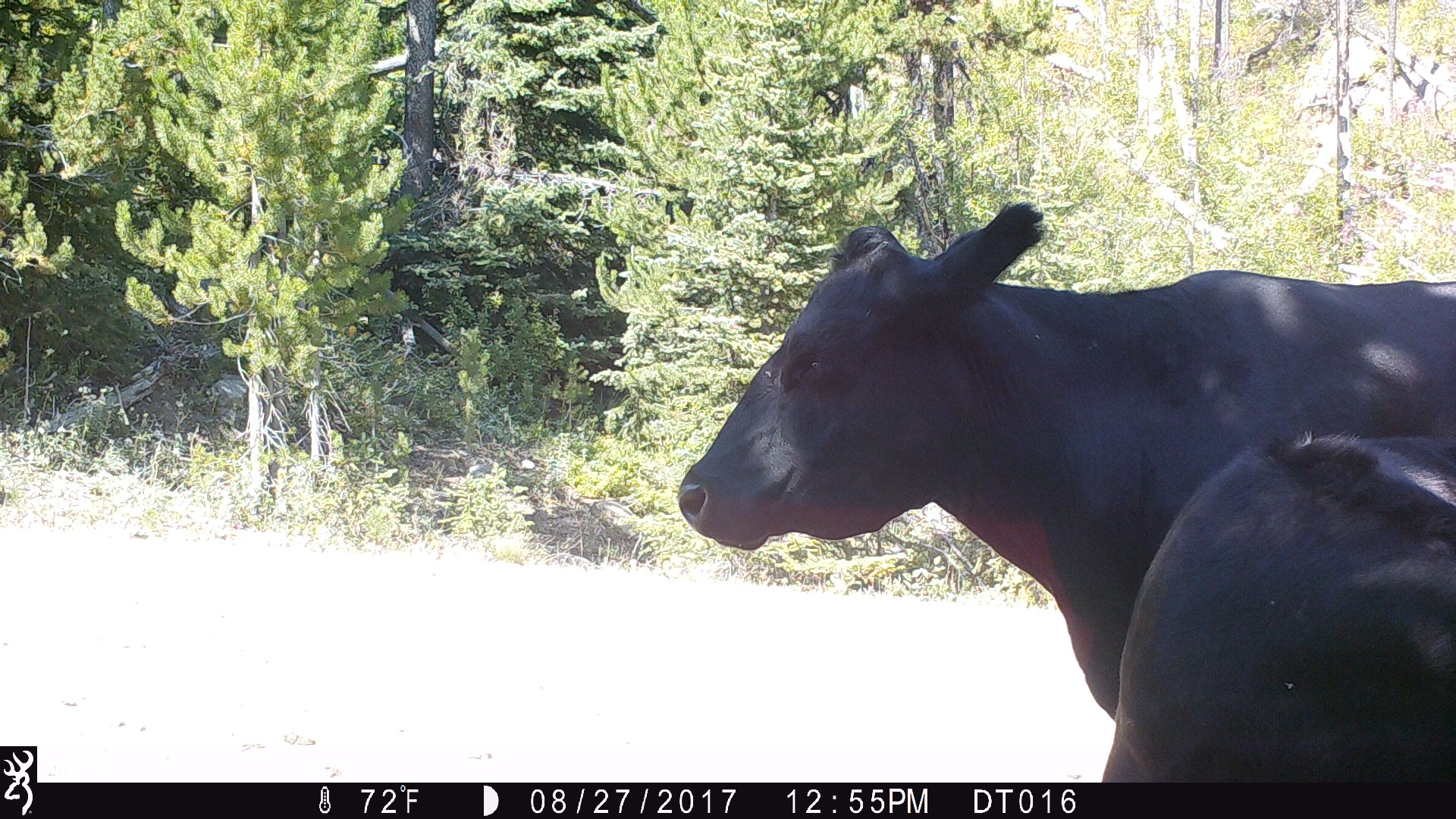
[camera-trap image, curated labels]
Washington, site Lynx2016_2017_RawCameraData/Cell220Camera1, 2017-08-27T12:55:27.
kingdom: Animalia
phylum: Chordata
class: Mammalia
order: Artiodactyla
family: Bovidae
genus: Bos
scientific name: Bos taurus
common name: domestic cattle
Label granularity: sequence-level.